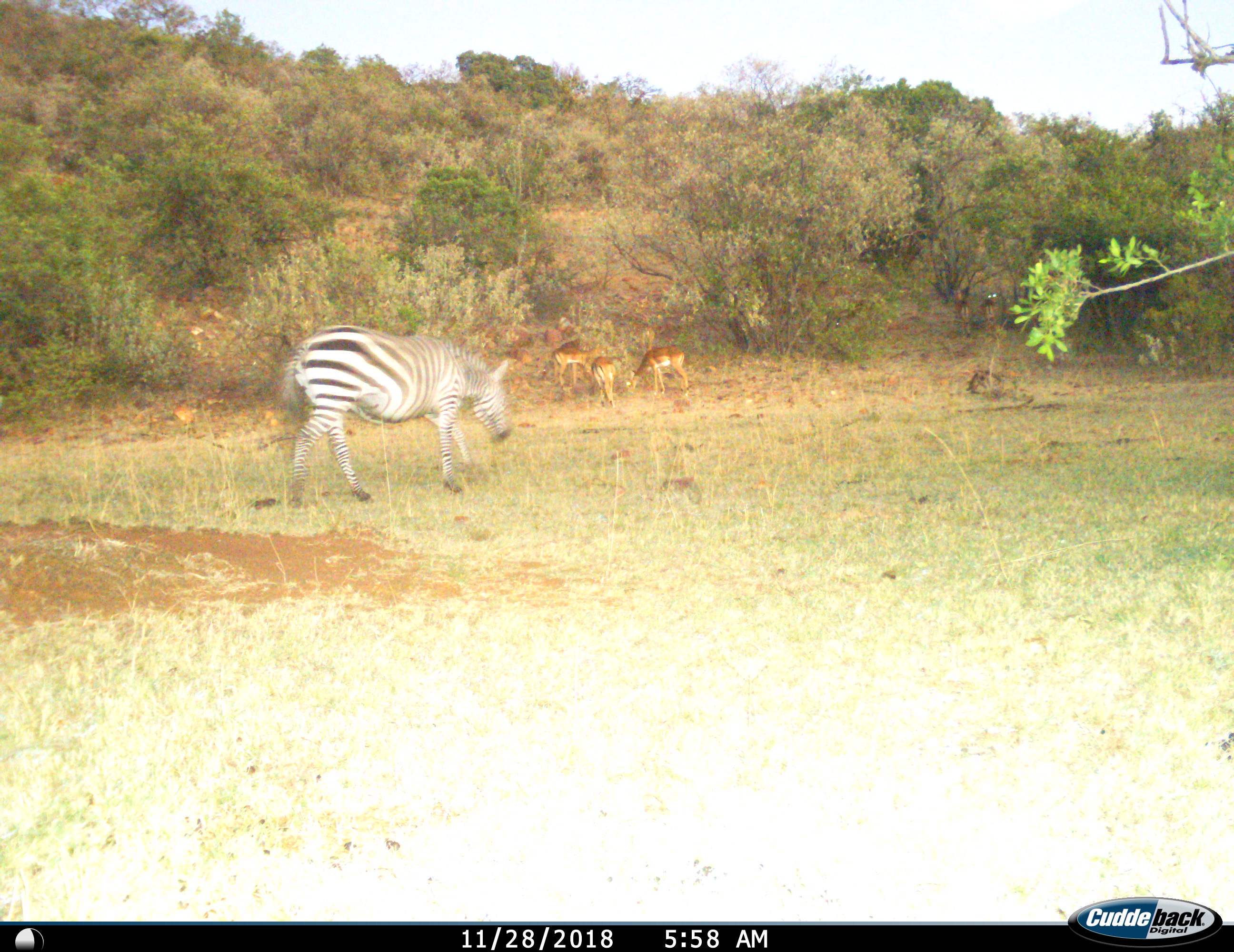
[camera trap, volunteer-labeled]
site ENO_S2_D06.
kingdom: Animalia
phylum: Chordata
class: Mammalia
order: Artiodactyla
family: Bovidae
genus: Aepyceros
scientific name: Aepyceros melampus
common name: impala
Impala (Aepyceros melampus), count 4. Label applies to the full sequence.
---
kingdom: Animalia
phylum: Chordata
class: Mammalia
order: Perissodactyla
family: Equidae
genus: Equus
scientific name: Equus quagga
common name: plains zebra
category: zebraplains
Zebraplains (plains zebra) (Equus quagga), count 1. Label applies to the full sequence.